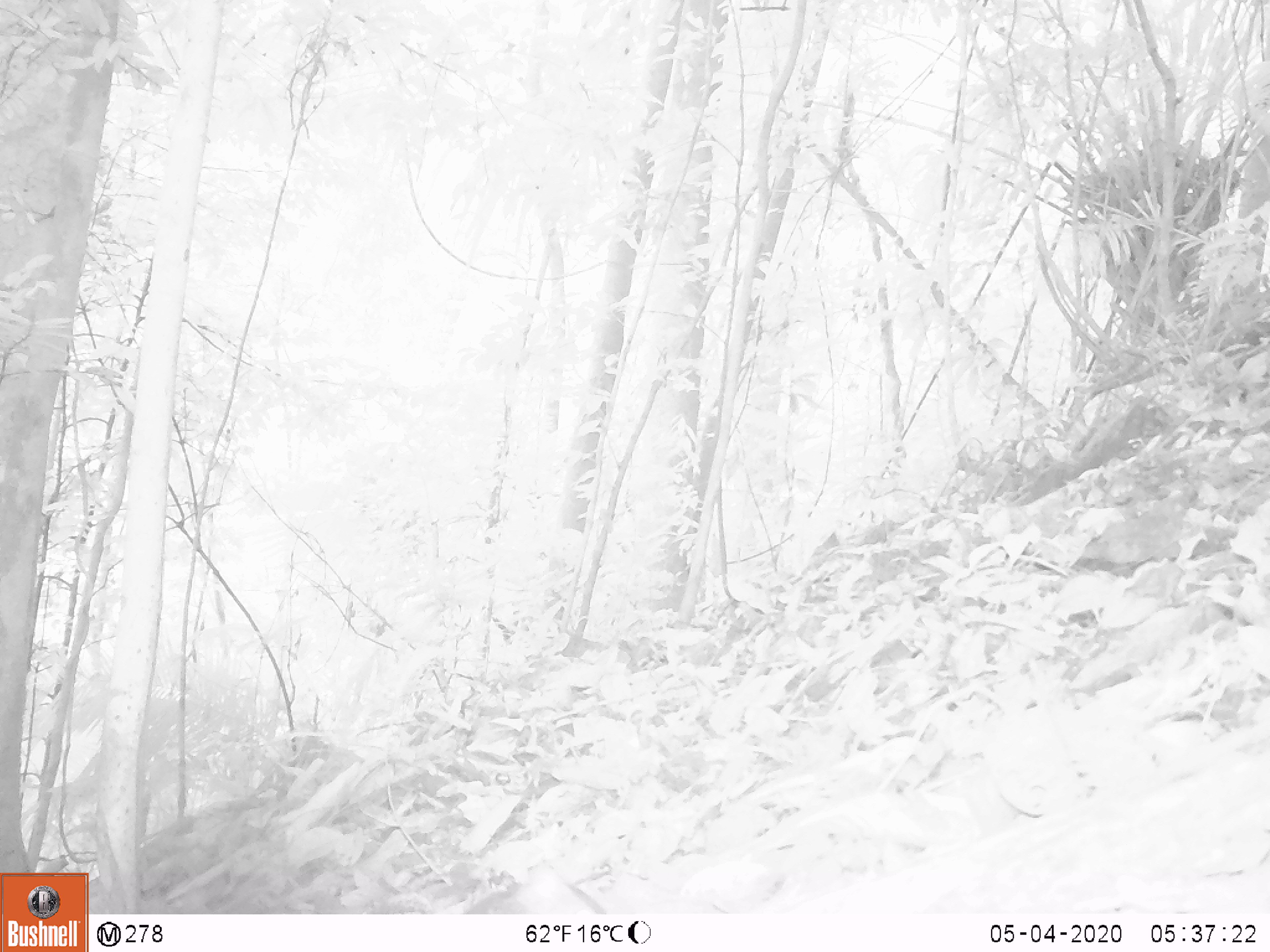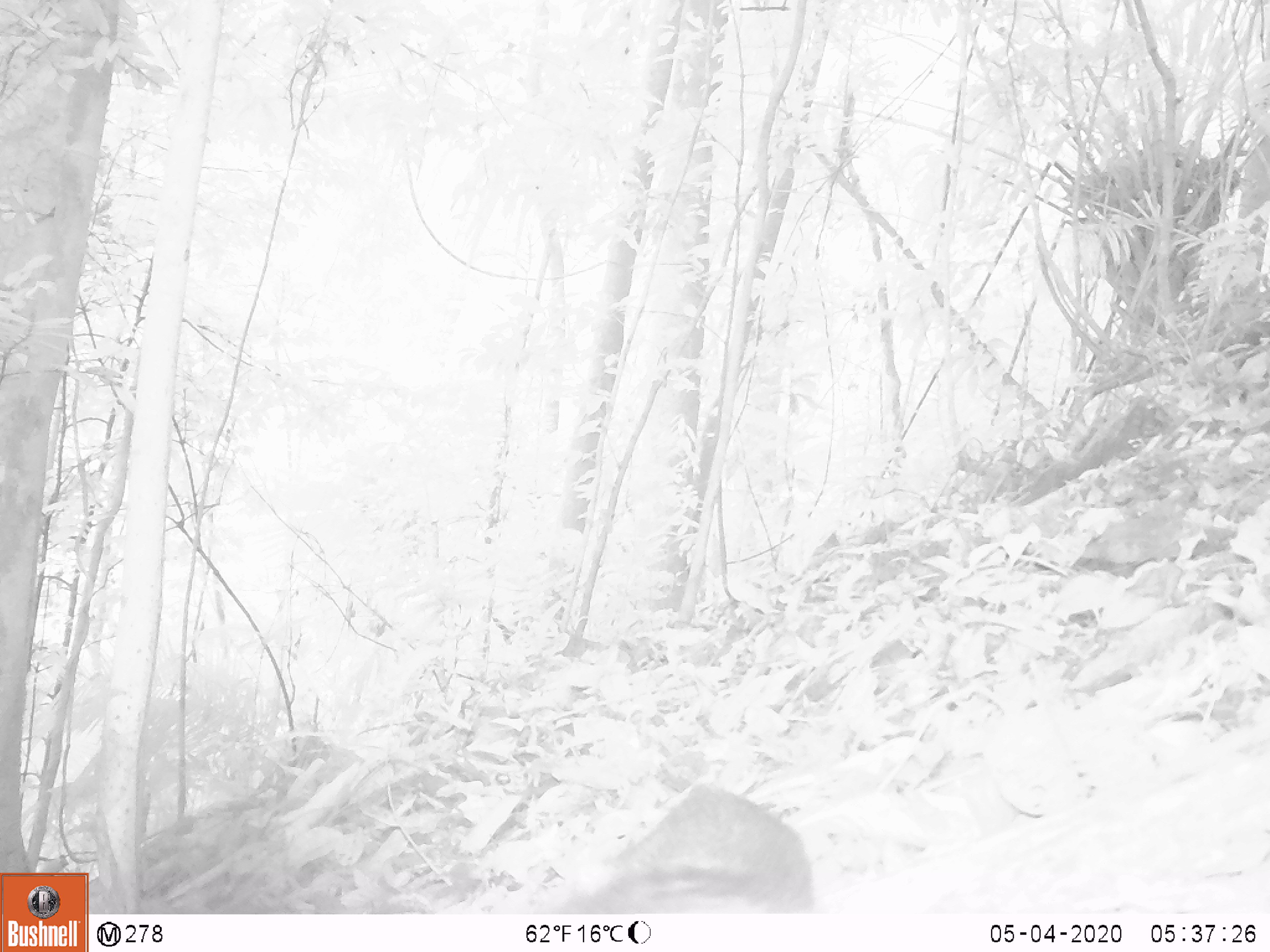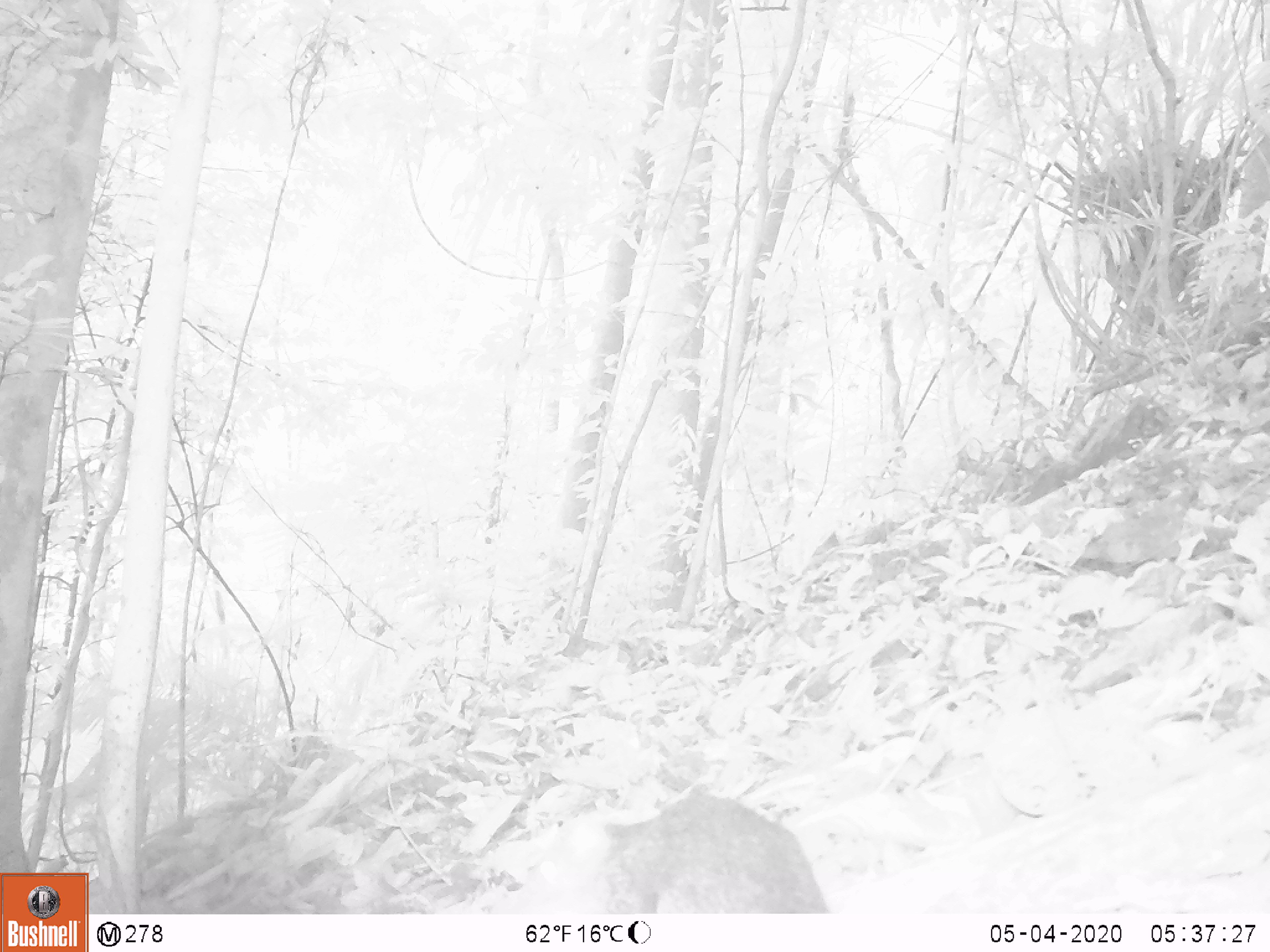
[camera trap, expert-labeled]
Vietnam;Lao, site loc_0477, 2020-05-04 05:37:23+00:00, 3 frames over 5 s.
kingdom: Animalia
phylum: Chordata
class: Mammalia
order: Rodentia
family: Sciuridae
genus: Dremomys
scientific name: Dremomys rufigenis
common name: red-cheeked squirrel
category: red cheeked squirrel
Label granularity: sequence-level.